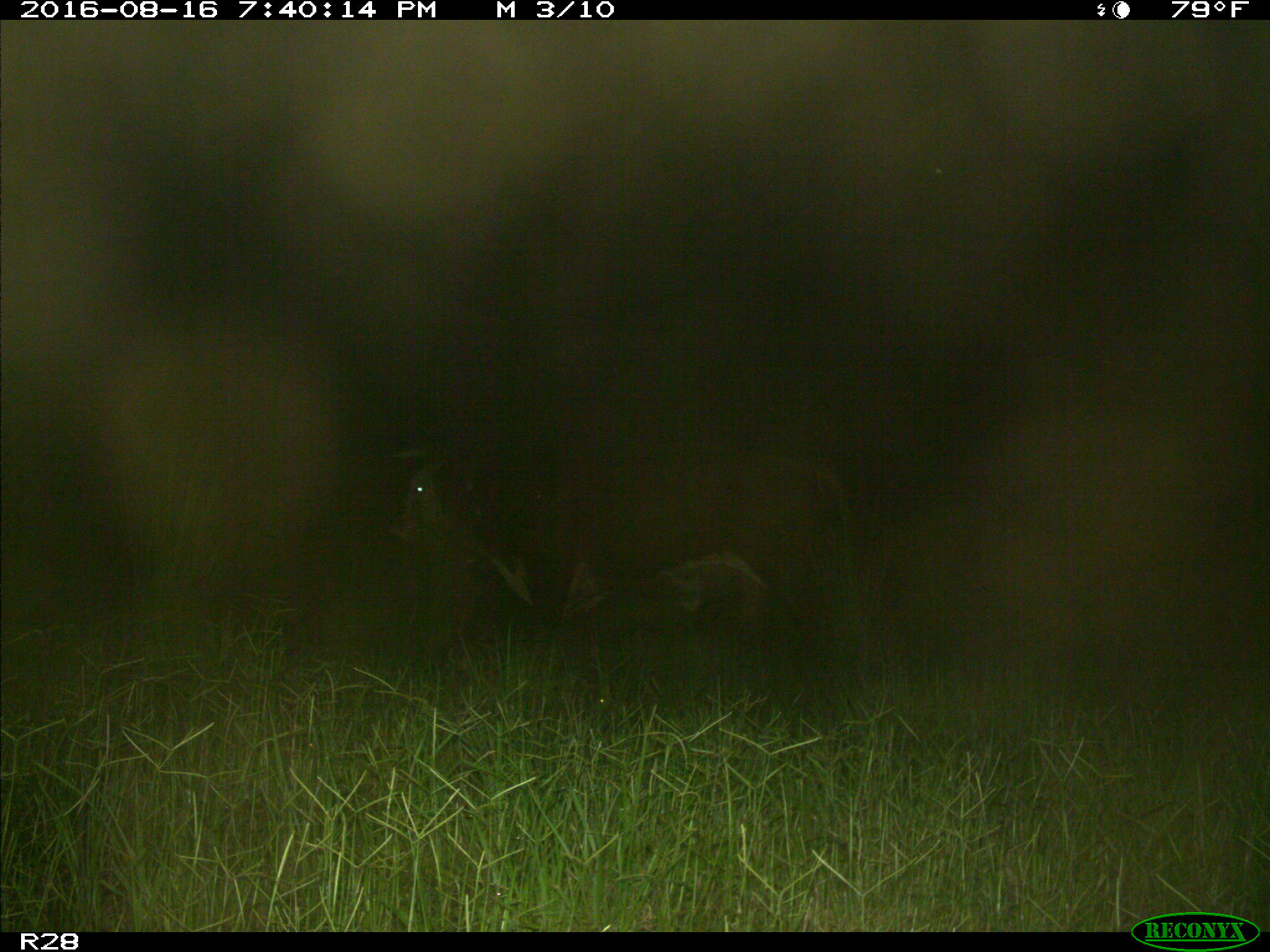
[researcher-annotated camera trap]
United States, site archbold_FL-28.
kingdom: Animalia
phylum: Chordata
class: Mammalia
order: Artiodactyla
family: Bovidae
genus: Bos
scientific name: Bos taurus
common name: domestic cow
Bos taurus (domestic cow).